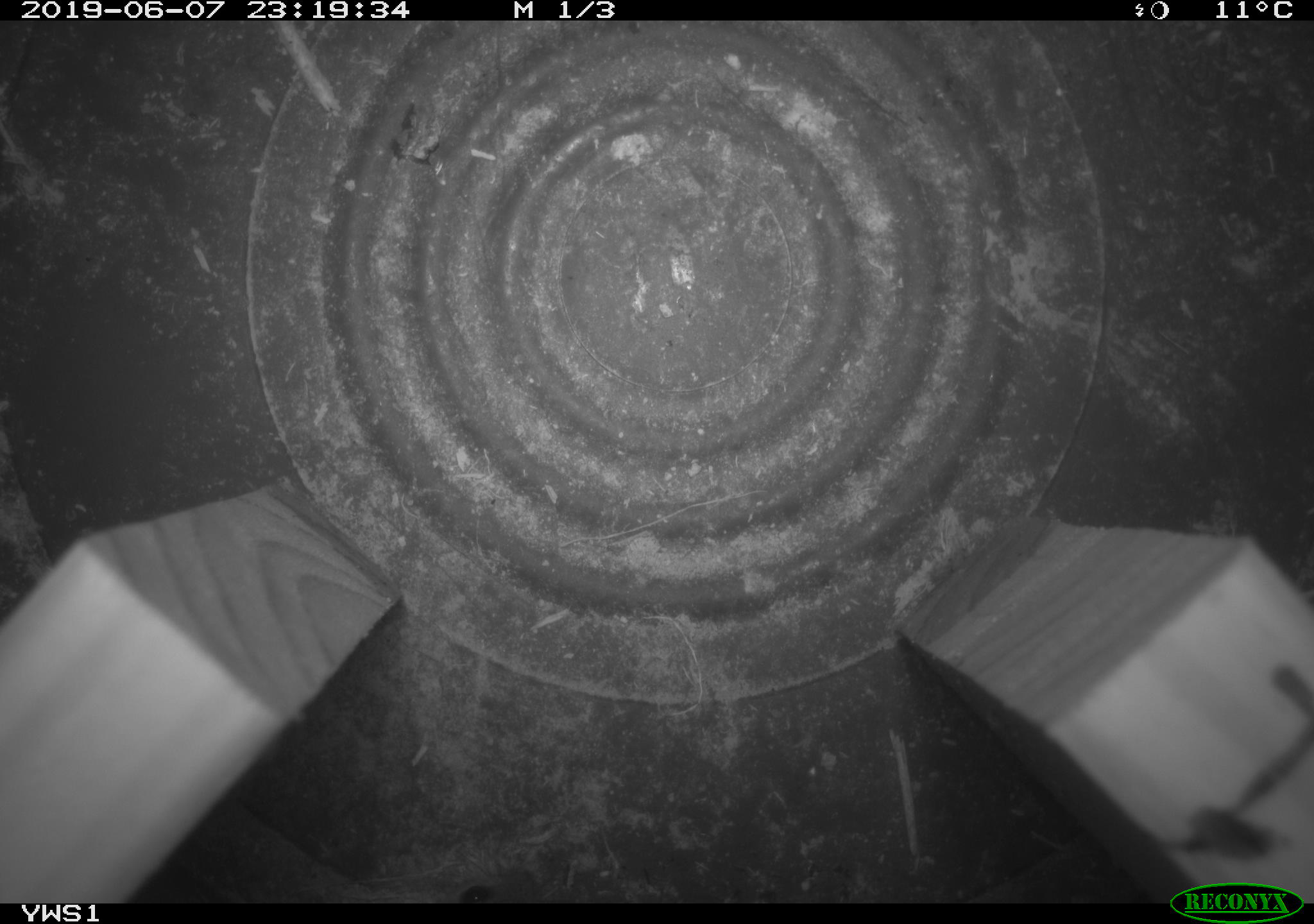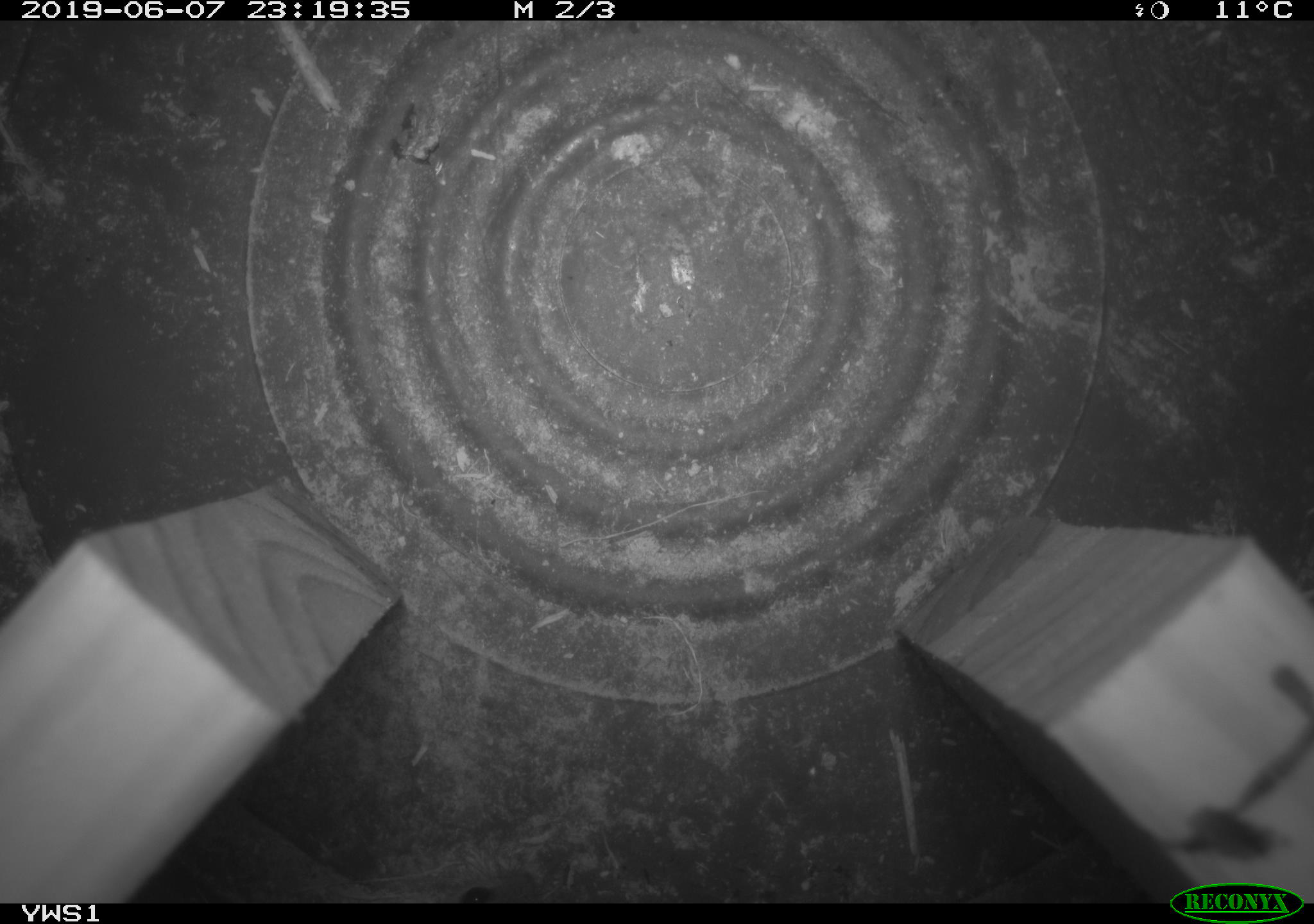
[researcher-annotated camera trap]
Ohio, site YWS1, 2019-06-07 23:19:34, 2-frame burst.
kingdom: Animalia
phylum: Chordata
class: Mammalia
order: Rodentia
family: Cricetidae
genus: Peromyscus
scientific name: Peromyscus leucopus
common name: white-footed mouse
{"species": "white-footed mouse (Peromyscus leucopus)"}